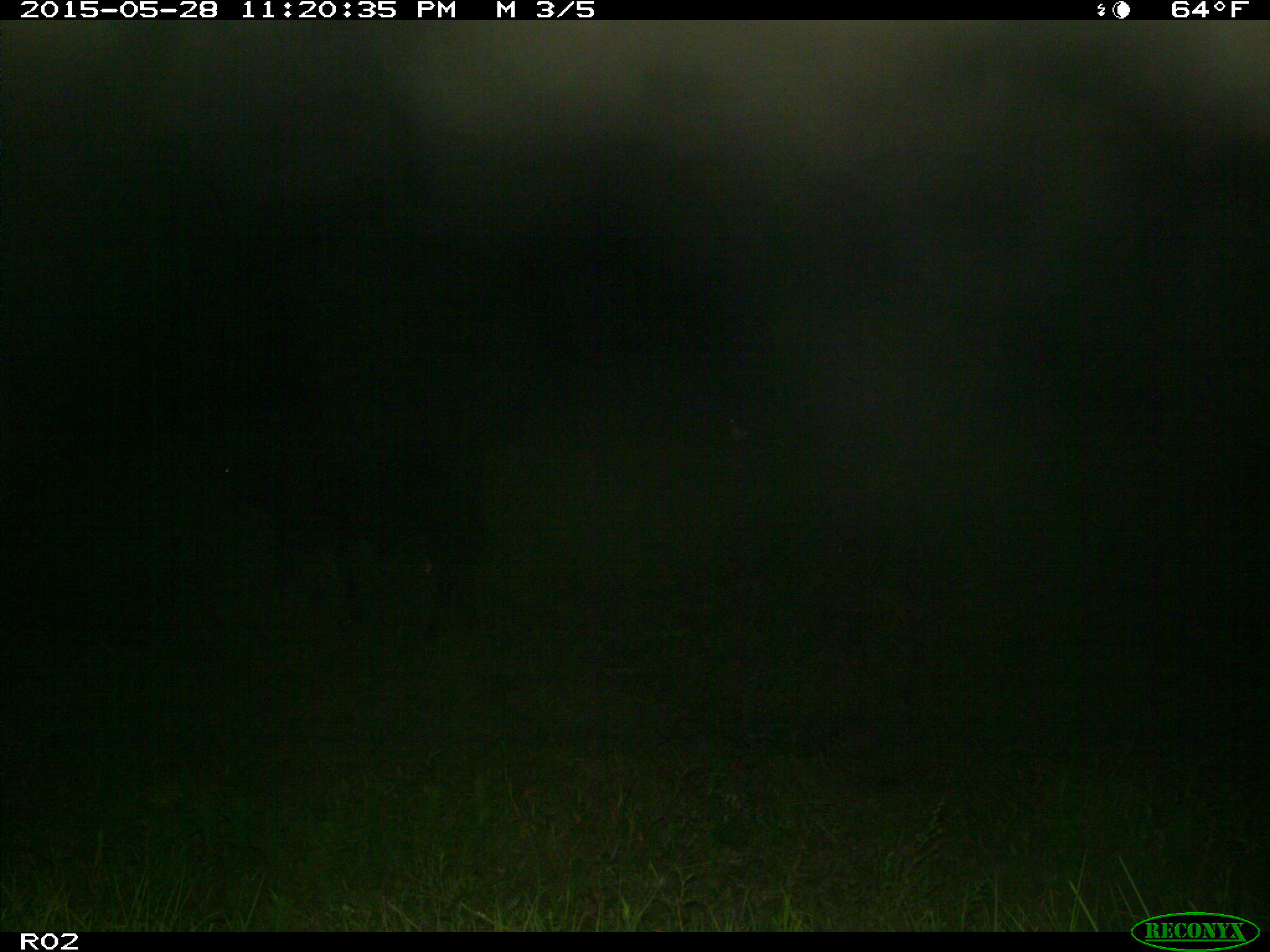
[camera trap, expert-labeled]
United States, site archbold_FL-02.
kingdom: Animalia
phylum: Chordata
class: Mammalia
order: Artiodactyla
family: Bovidae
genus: Bos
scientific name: Bos taurus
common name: domestic cow